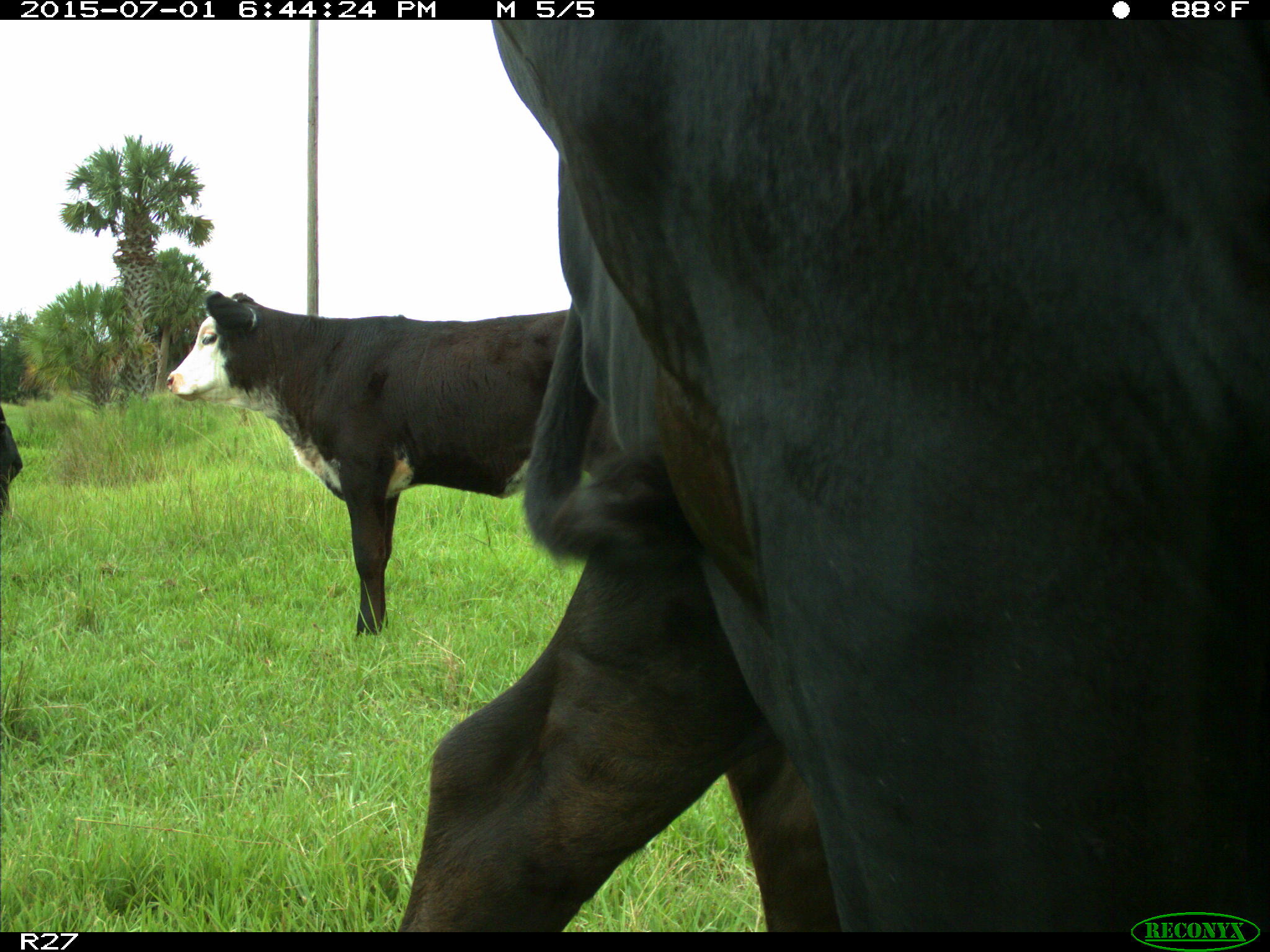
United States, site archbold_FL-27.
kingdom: Animalia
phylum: Chordata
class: Mammalia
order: Artiodactyla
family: Bovidae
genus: Bos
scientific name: Bos taurus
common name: domestic cow